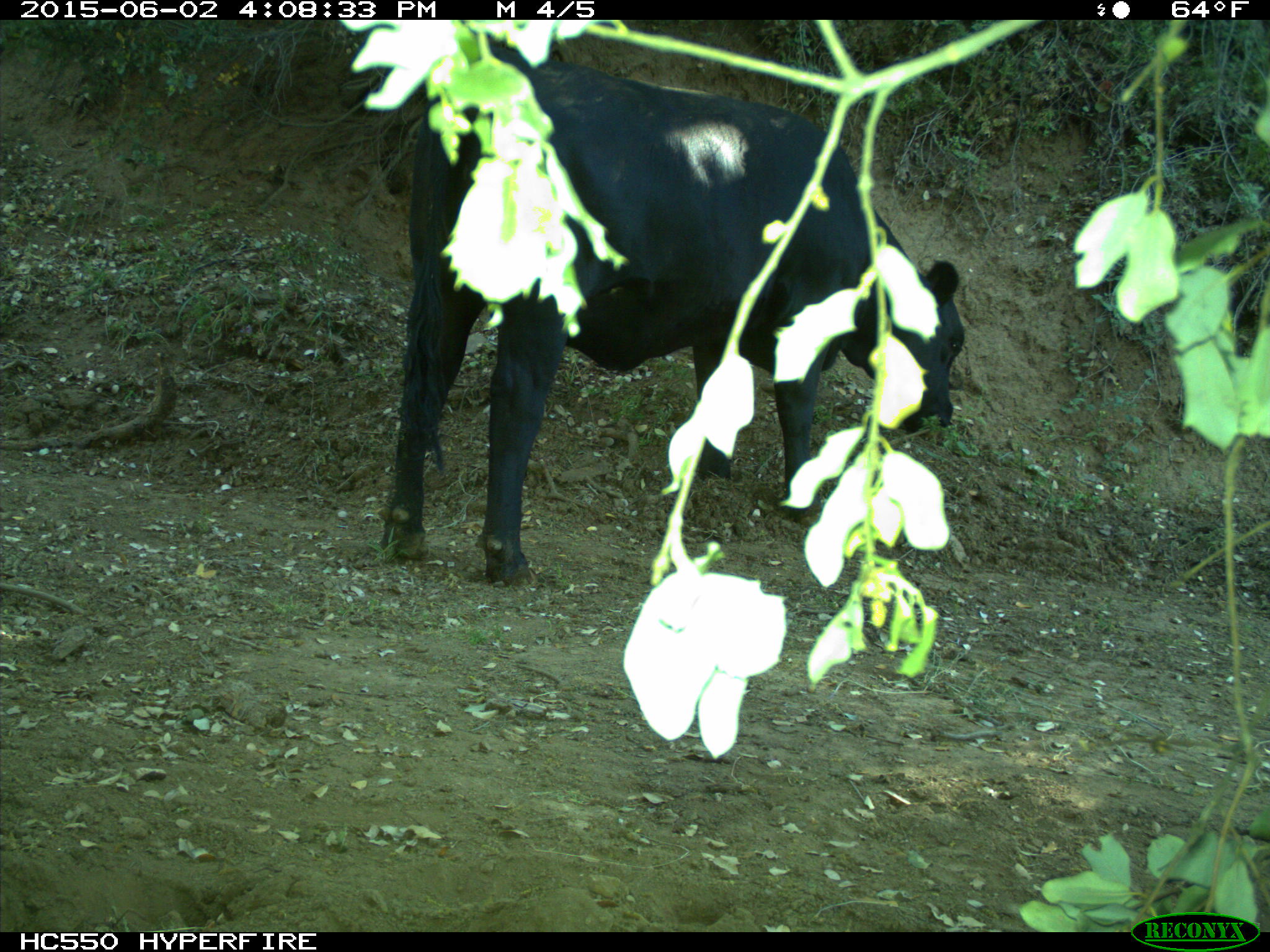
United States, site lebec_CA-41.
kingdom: Animalia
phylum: Chordata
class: Mammalia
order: Artiodactyla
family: Bovidae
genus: Bos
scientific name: Bos taurus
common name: domestic cow